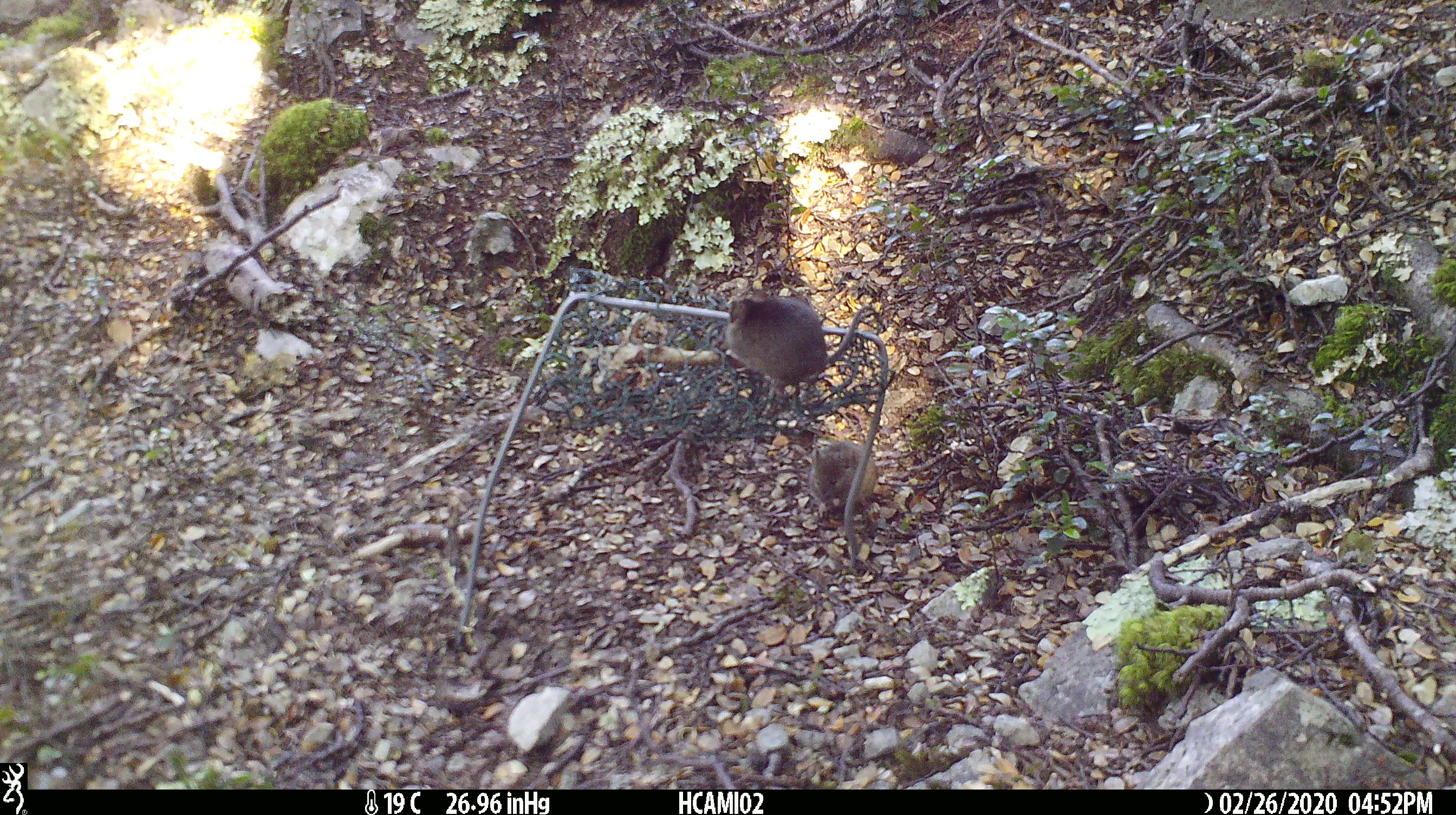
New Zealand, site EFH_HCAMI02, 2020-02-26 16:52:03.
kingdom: Animalia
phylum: Chordata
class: Mammalia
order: Rodentia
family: Muridae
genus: Mus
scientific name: Mus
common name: mouse